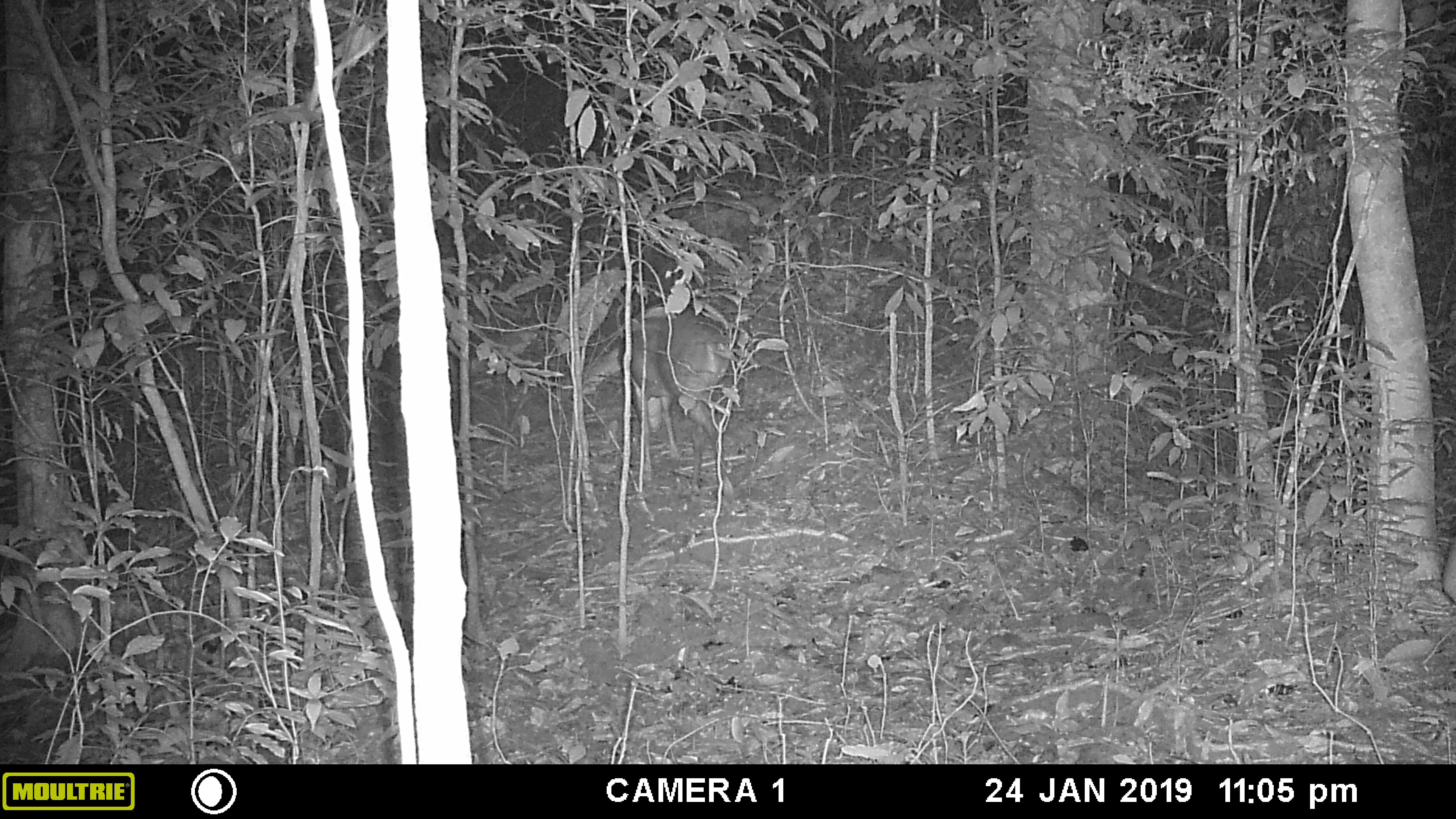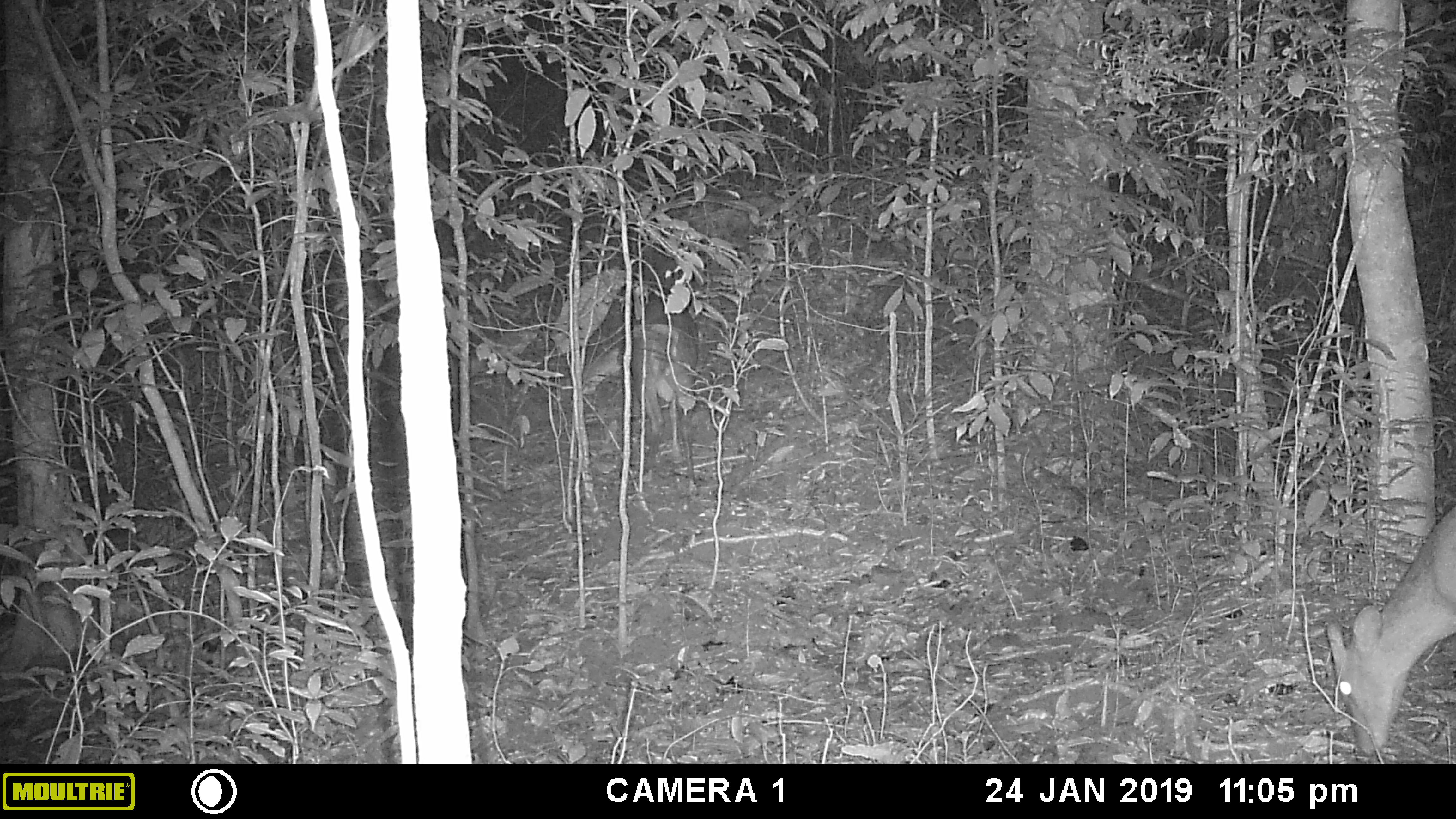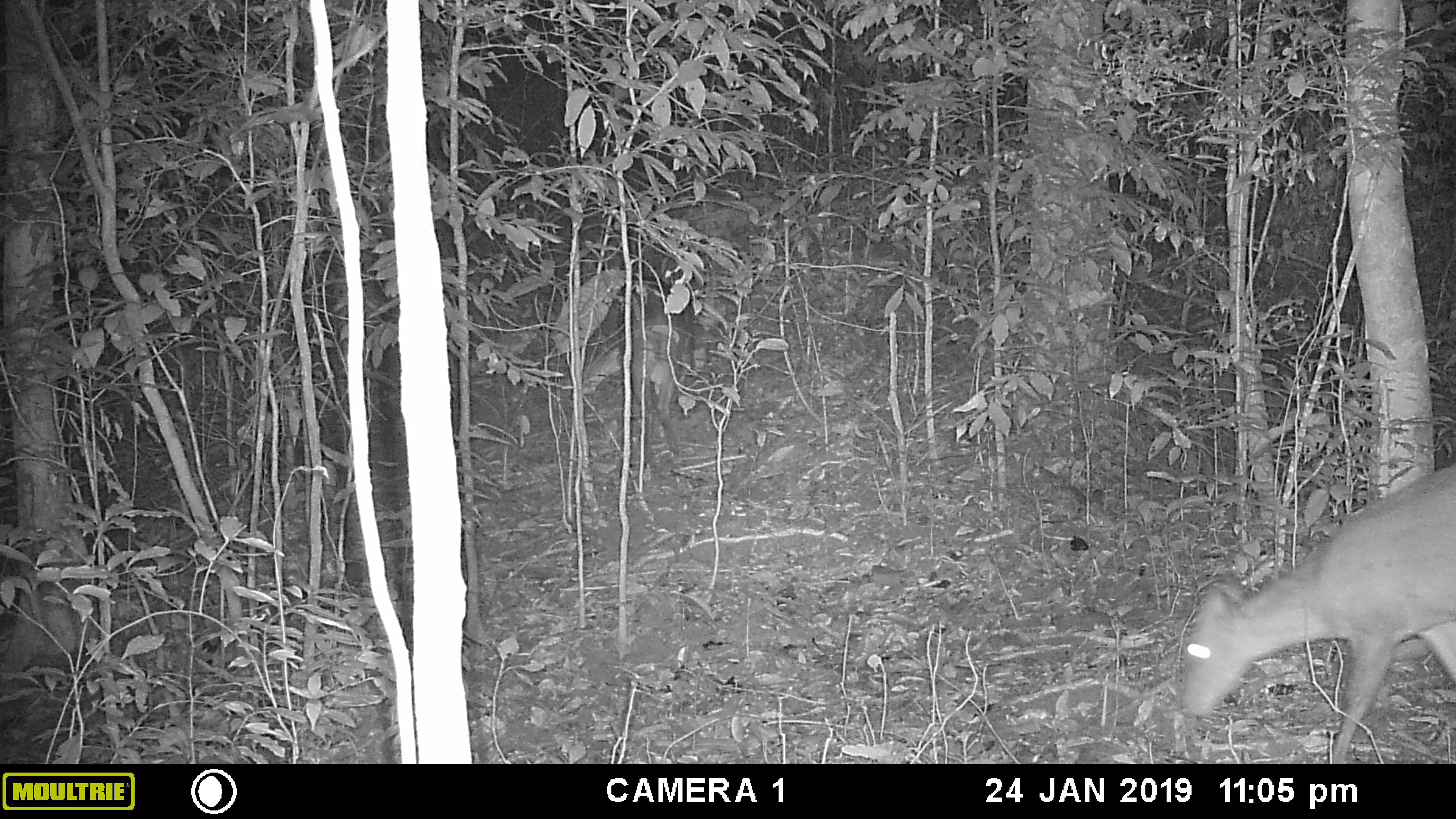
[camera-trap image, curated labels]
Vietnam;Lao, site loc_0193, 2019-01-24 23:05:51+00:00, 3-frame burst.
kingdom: Animalia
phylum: Chordata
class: Mammalia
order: Artiodactyla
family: Cervidae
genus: Muntiacus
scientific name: Muntiacus vuquangensis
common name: large-antlered muntjac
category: large antlered muntjac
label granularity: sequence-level